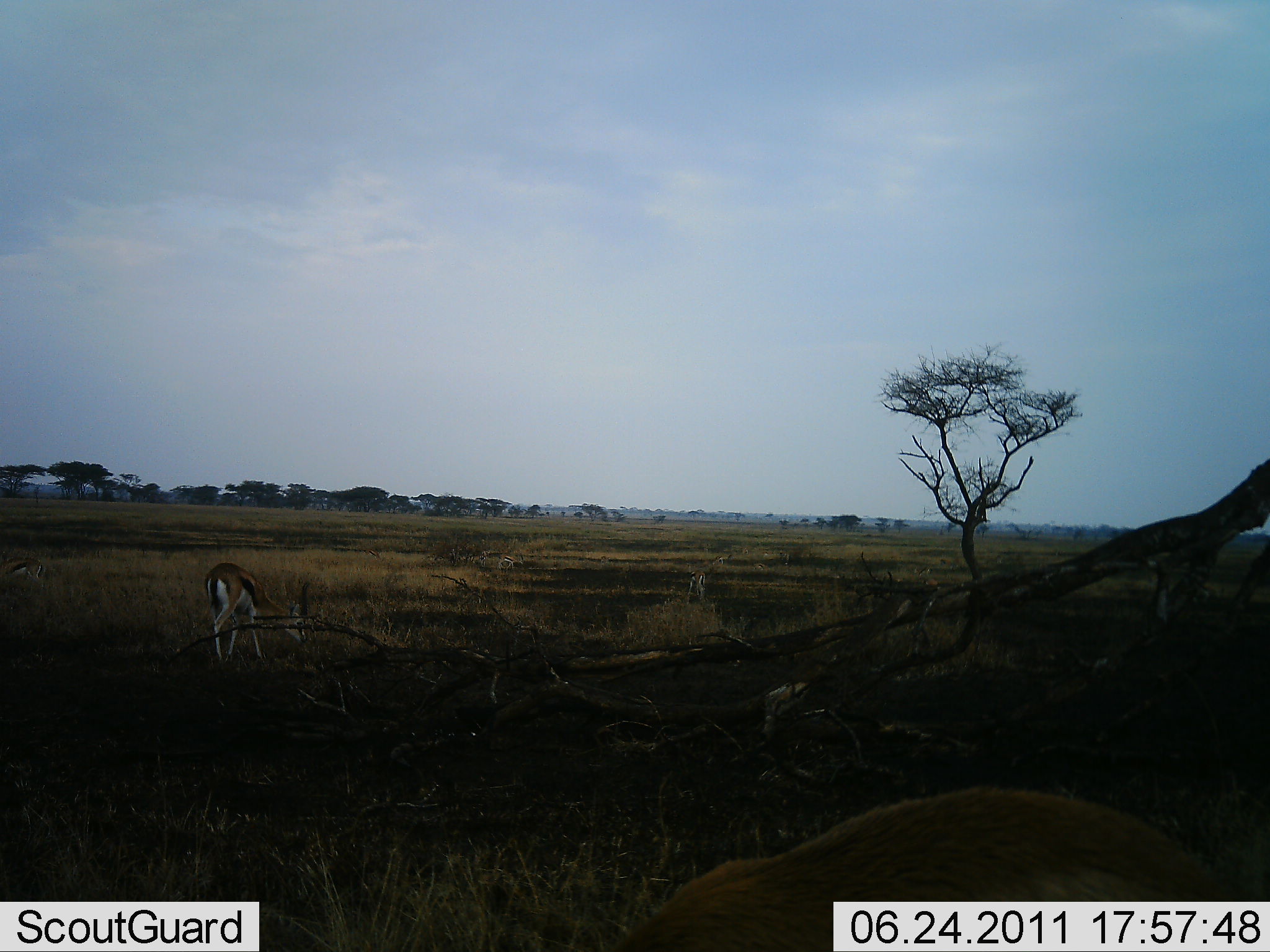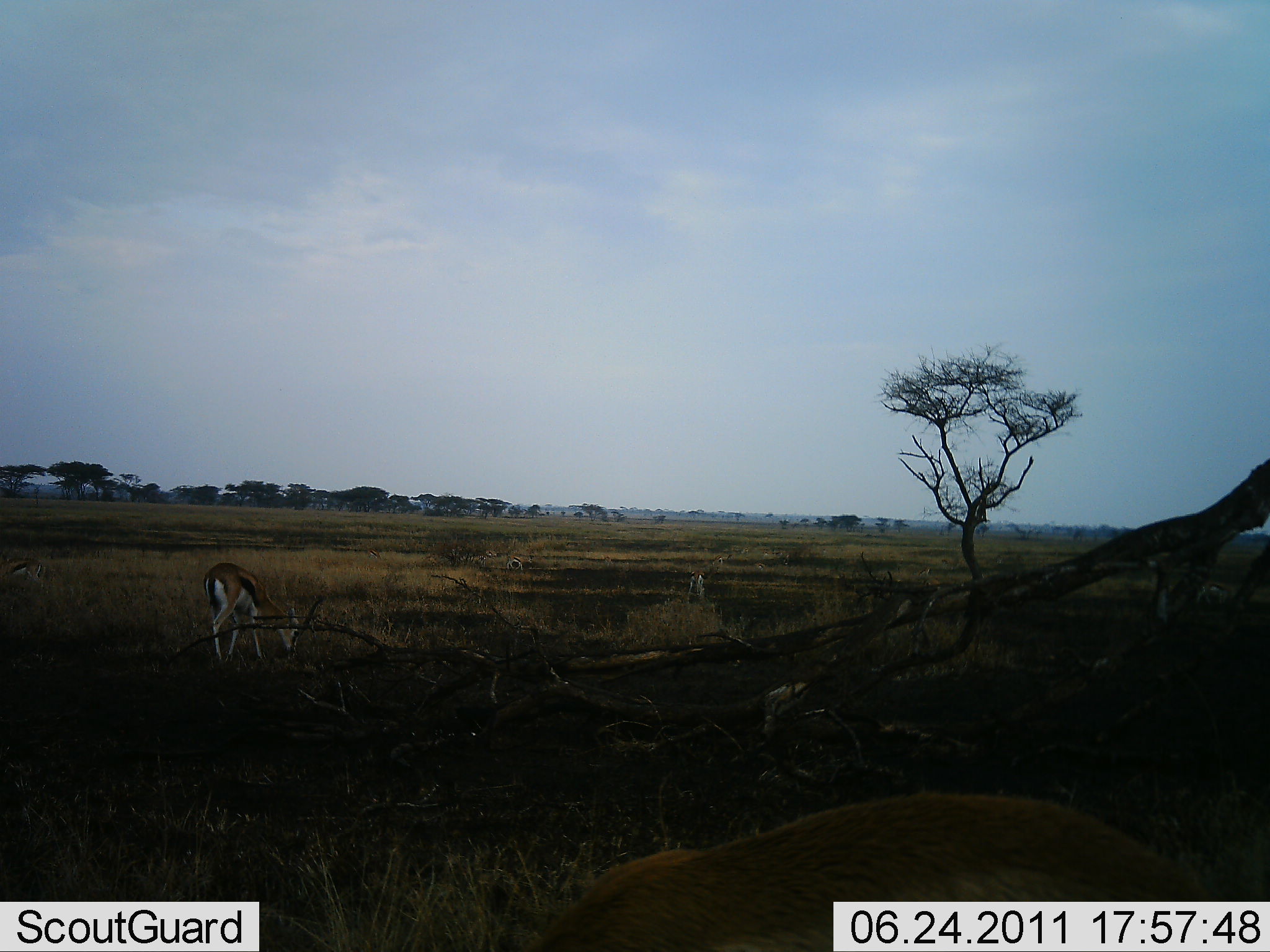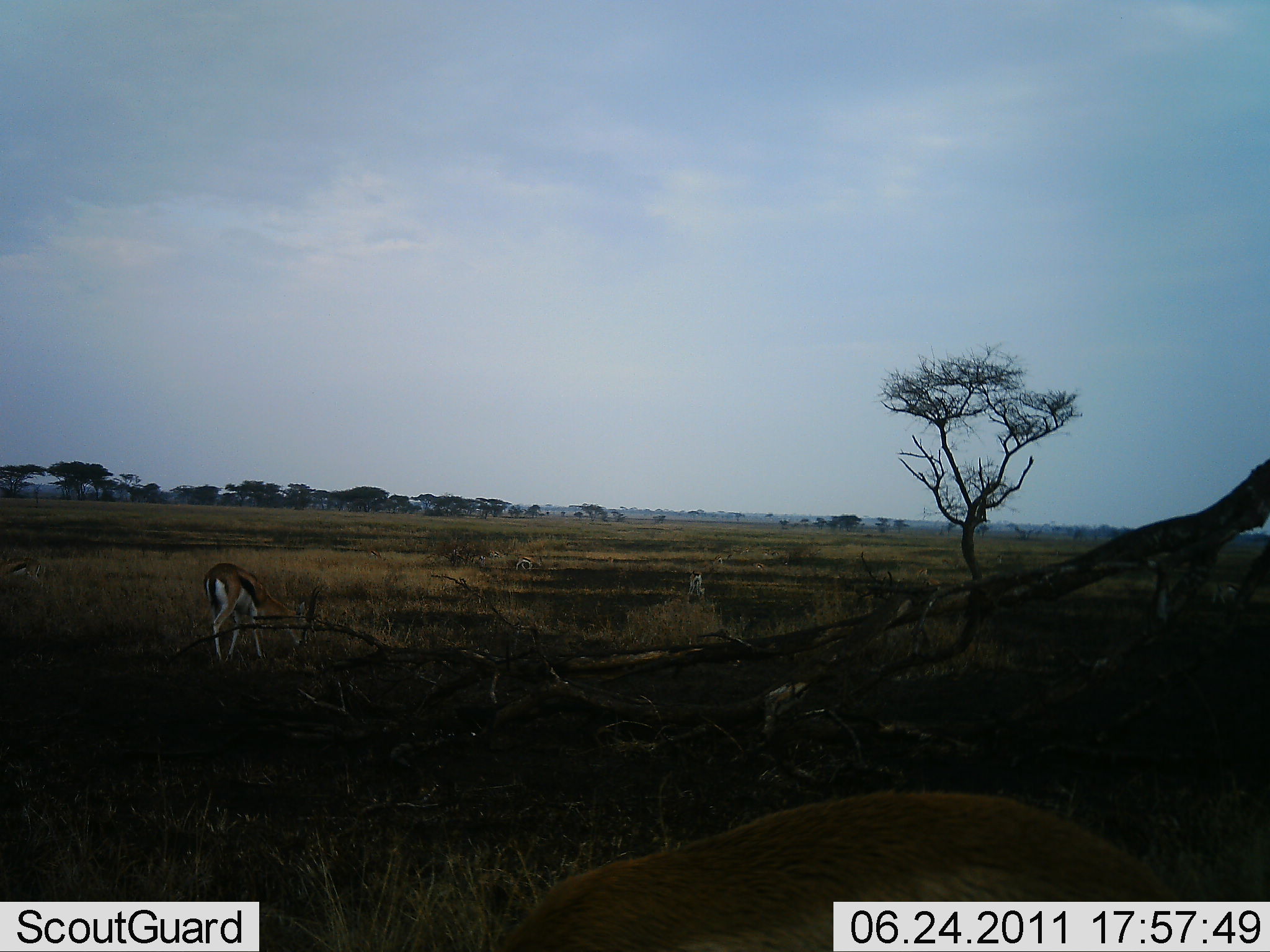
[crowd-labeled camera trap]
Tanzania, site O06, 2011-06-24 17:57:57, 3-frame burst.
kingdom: Animalia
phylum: Chordata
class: Mammalia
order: Artiodactyla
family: Bovidae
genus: Eudorcas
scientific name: Eudorcas thomsonii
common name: thomson's gazelle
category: gazellethomsons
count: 5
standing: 36%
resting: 0%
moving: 45%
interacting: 0%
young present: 0%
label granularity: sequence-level